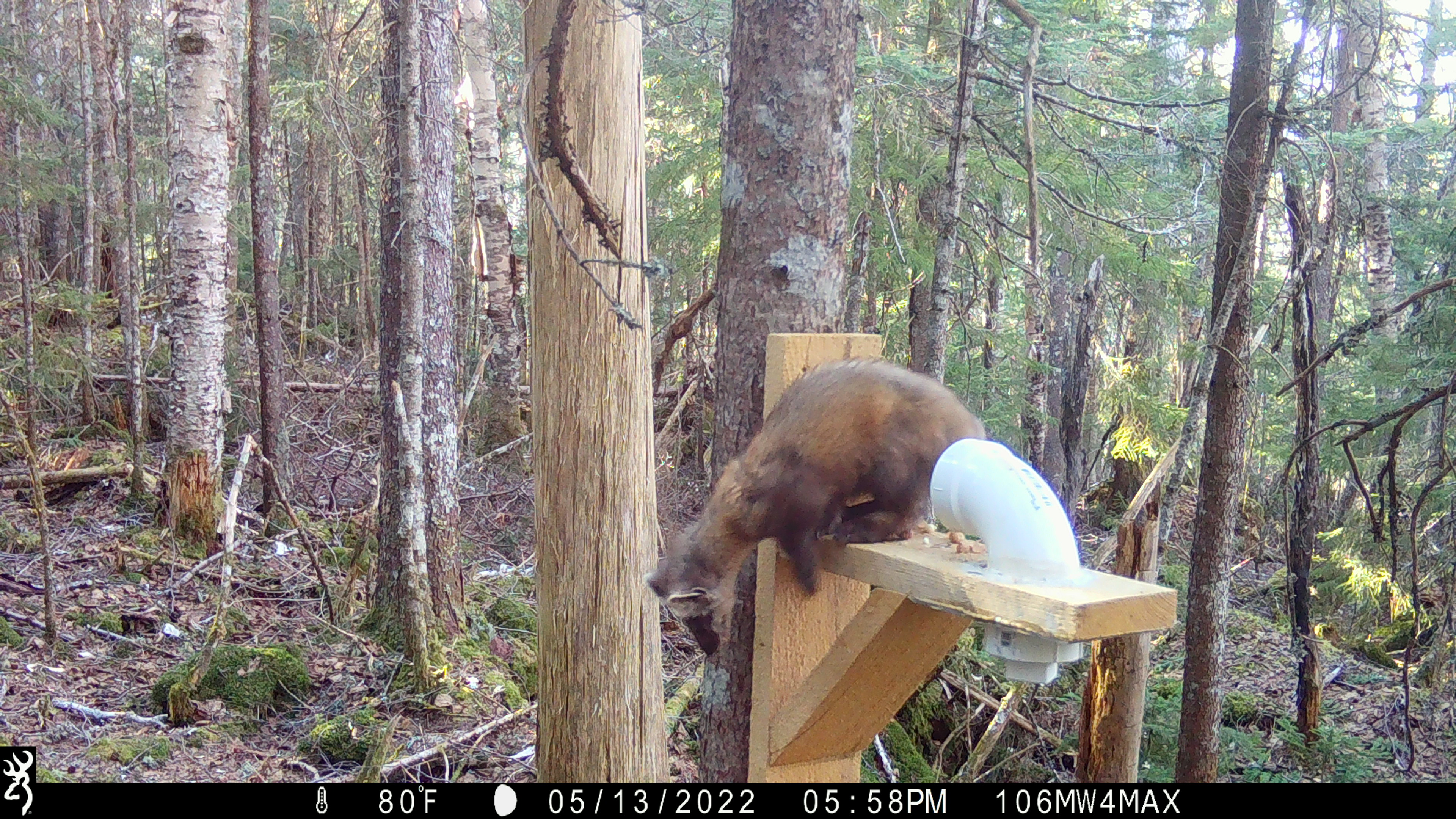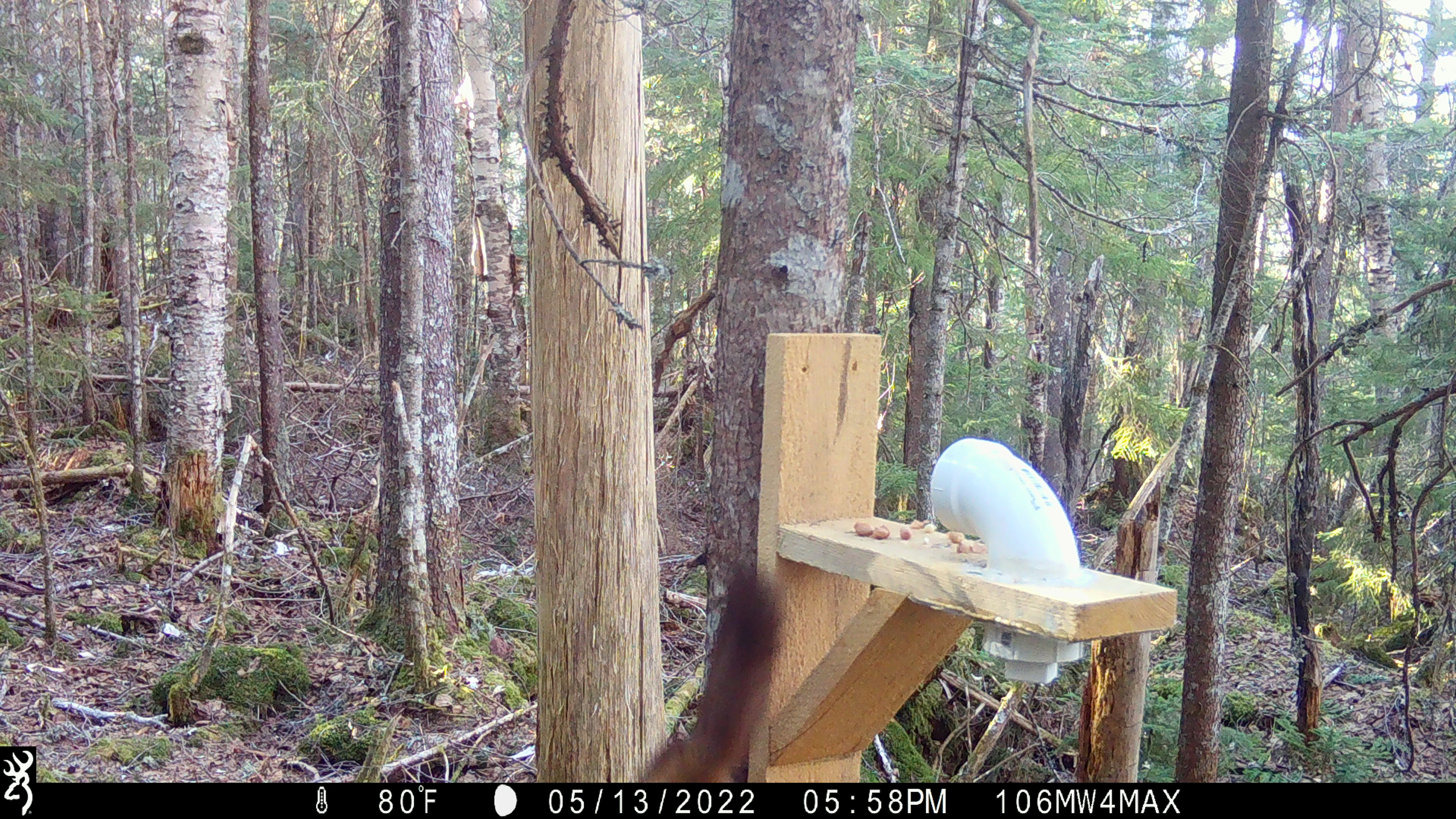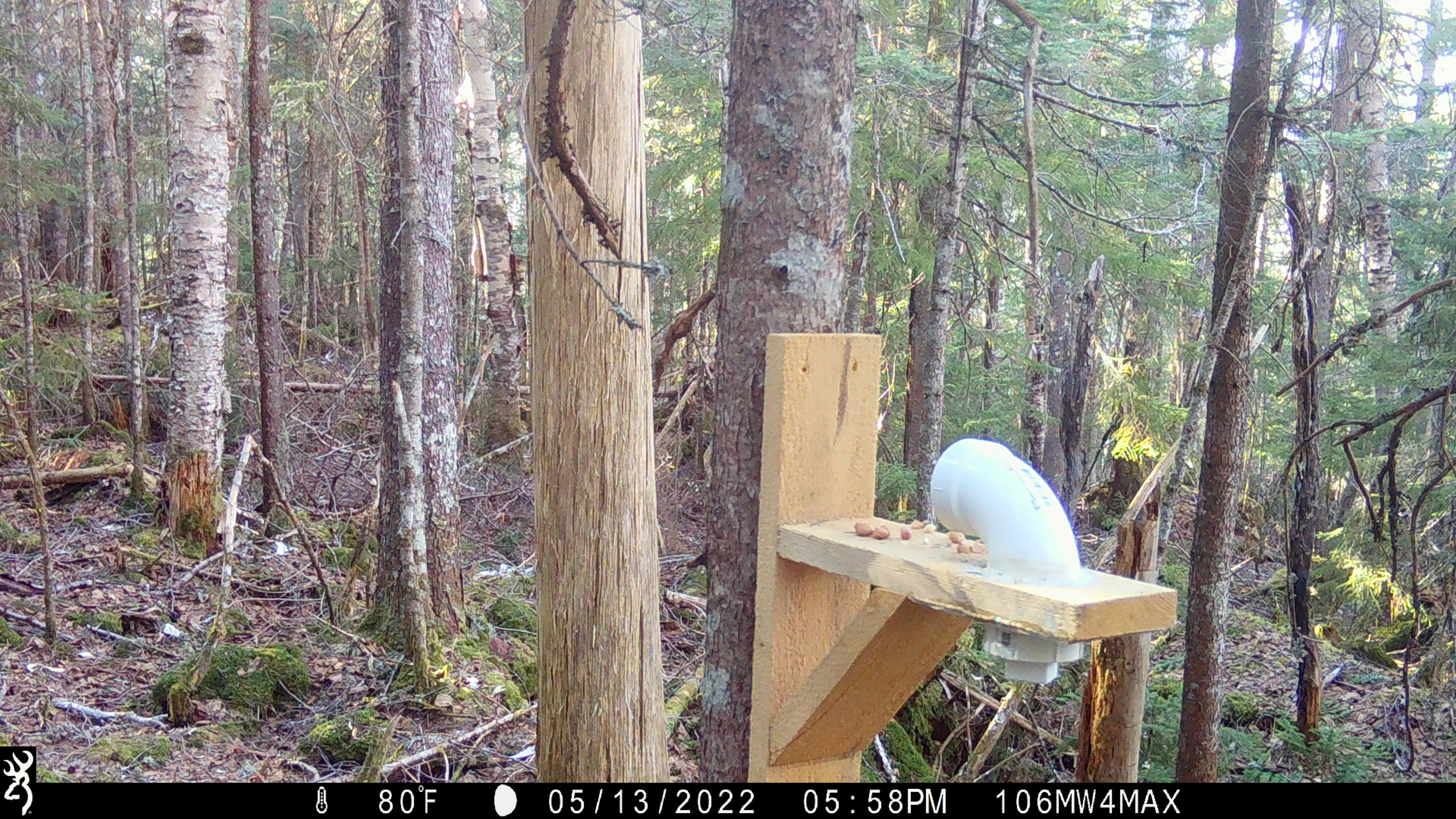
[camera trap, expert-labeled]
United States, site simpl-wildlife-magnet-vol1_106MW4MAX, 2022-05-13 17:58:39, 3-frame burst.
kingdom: Animalia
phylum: Chordata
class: Mammalia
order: Carnivora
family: Mustelidae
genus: Martes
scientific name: Martes americana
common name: american marten